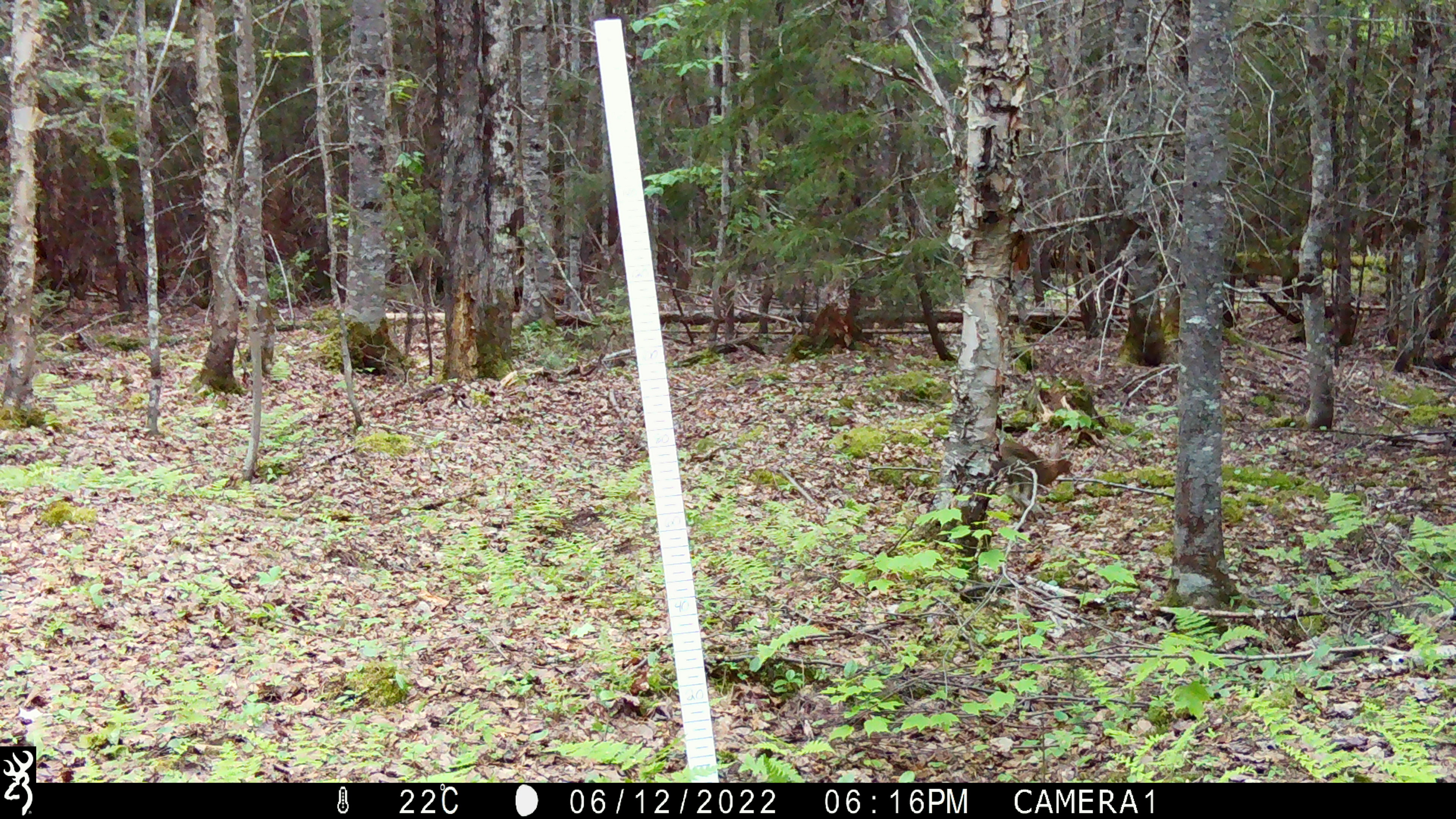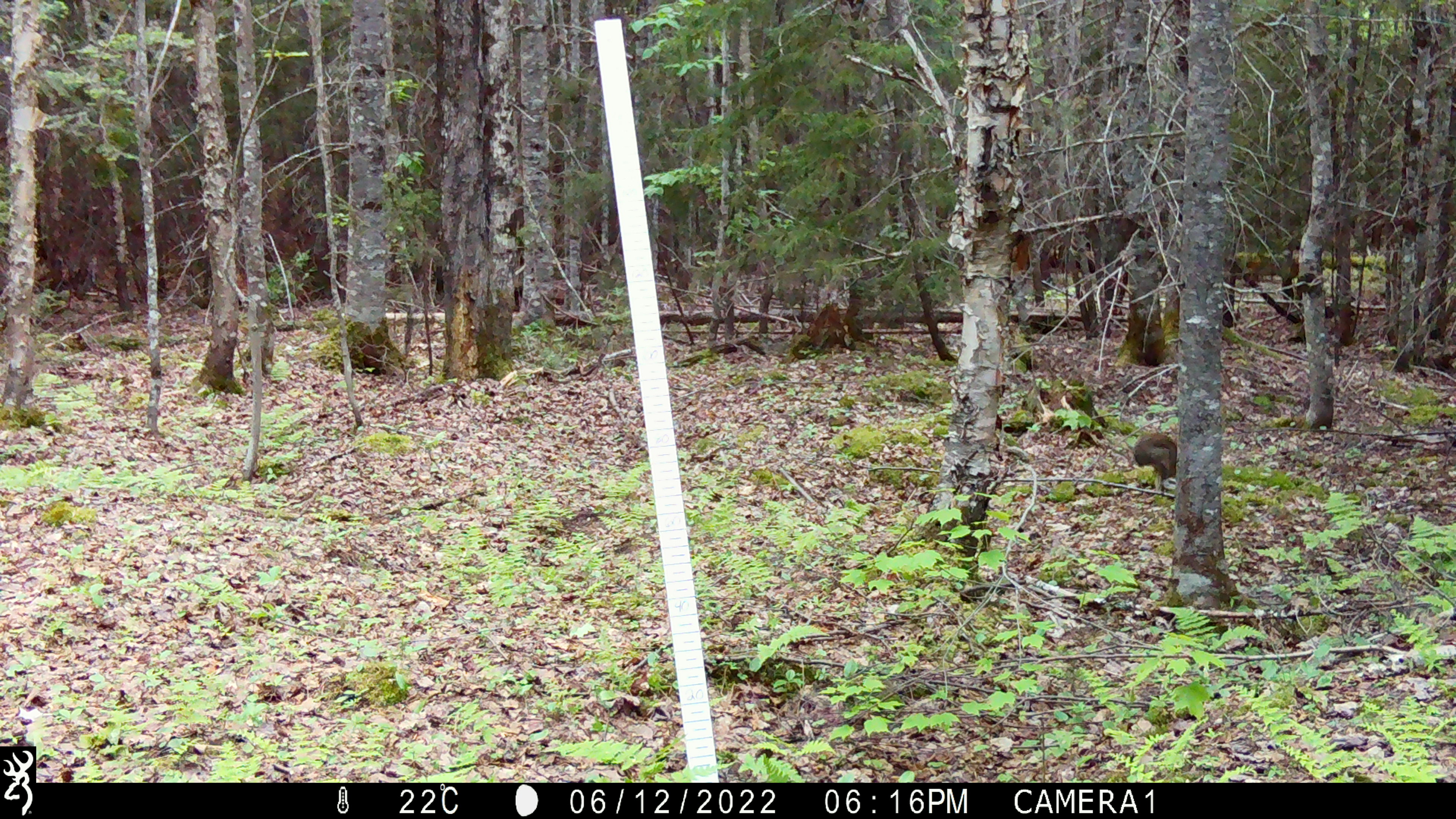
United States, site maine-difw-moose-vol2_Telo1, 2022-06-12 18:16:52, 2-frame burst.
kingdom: Animalia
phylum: Chordata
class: Mammalia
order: Lagomorpha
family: Leporidae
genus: Lepus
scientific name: Lepus americanus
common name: snowshoe hare